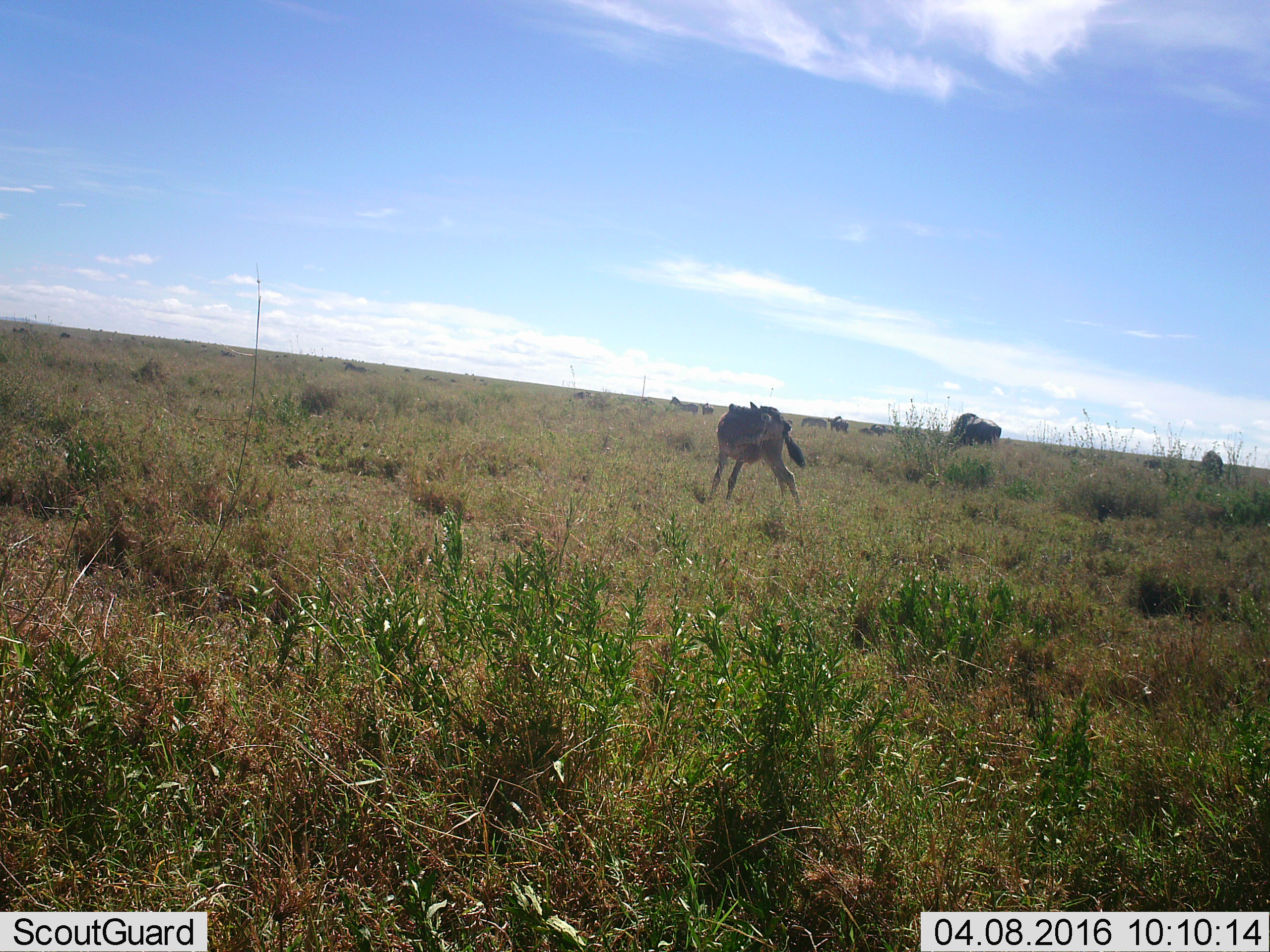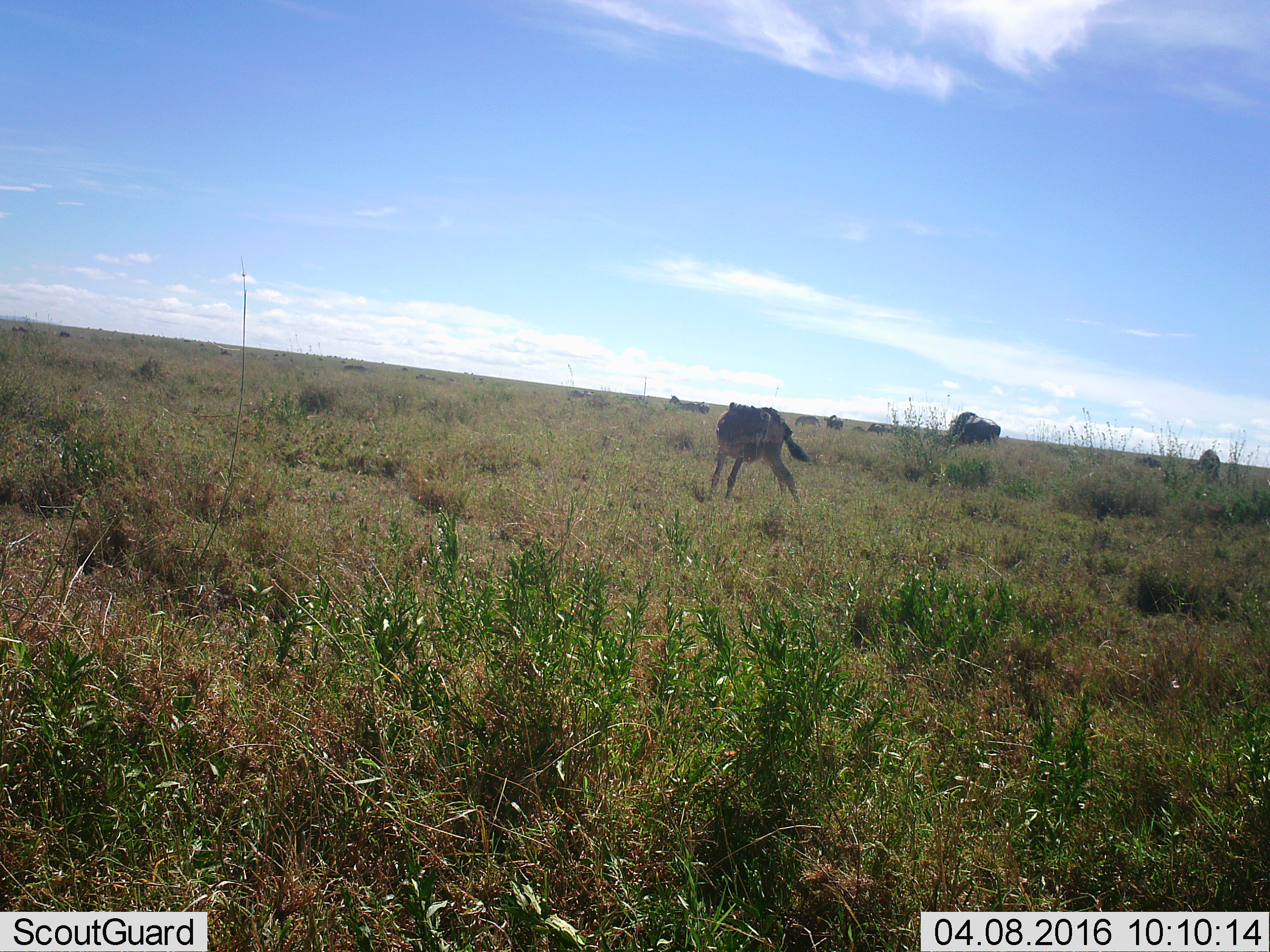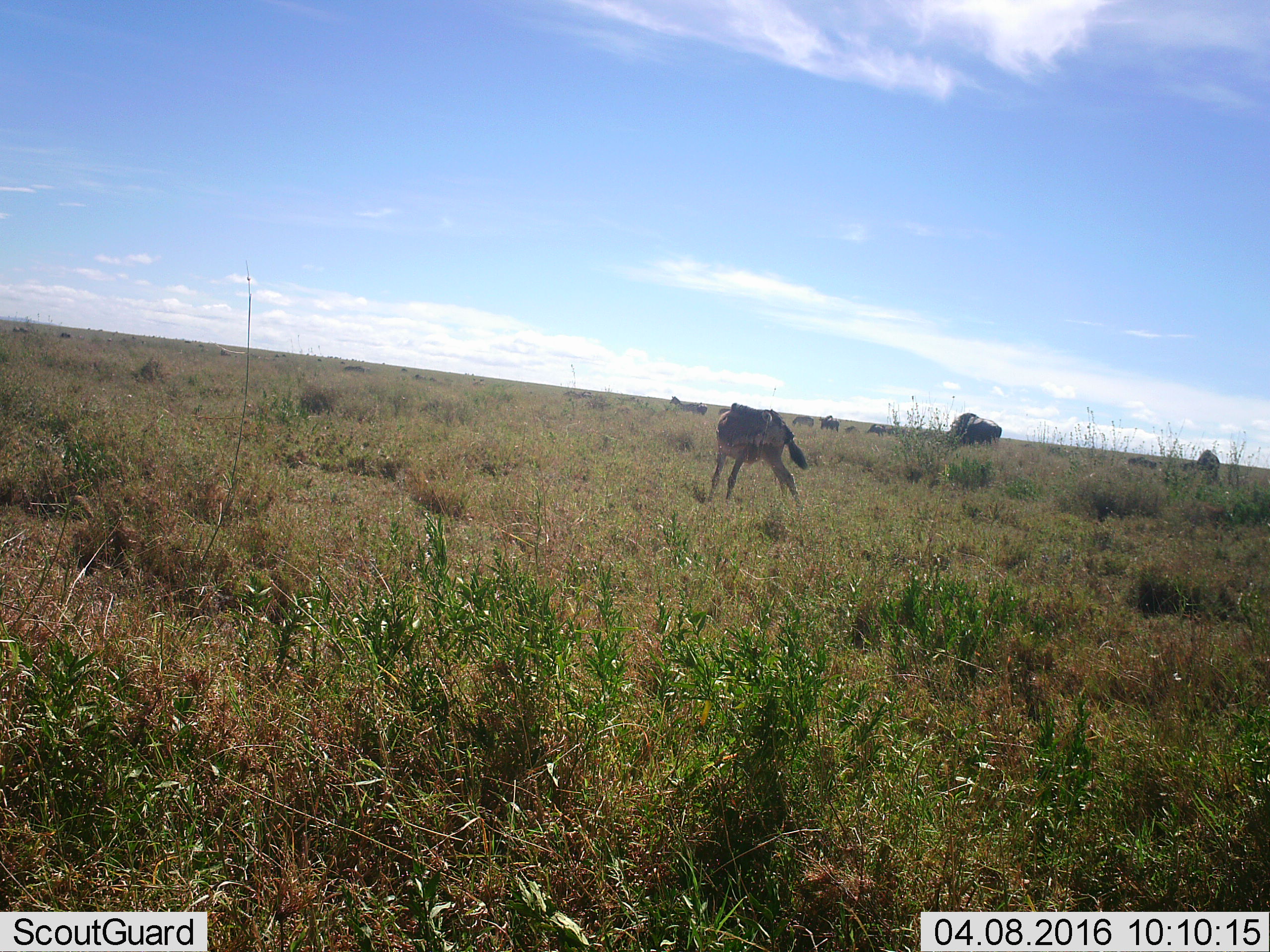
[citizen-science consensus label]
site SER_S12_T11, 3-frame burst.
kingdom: Animalia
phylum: Chordata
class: Mammalia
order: Artiodactyla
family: Bovidae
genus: Connochaetes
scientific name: Connochaetes taurinus taurinus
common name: blue wildebeest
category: wildebeestblue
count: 11-50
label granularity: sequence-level